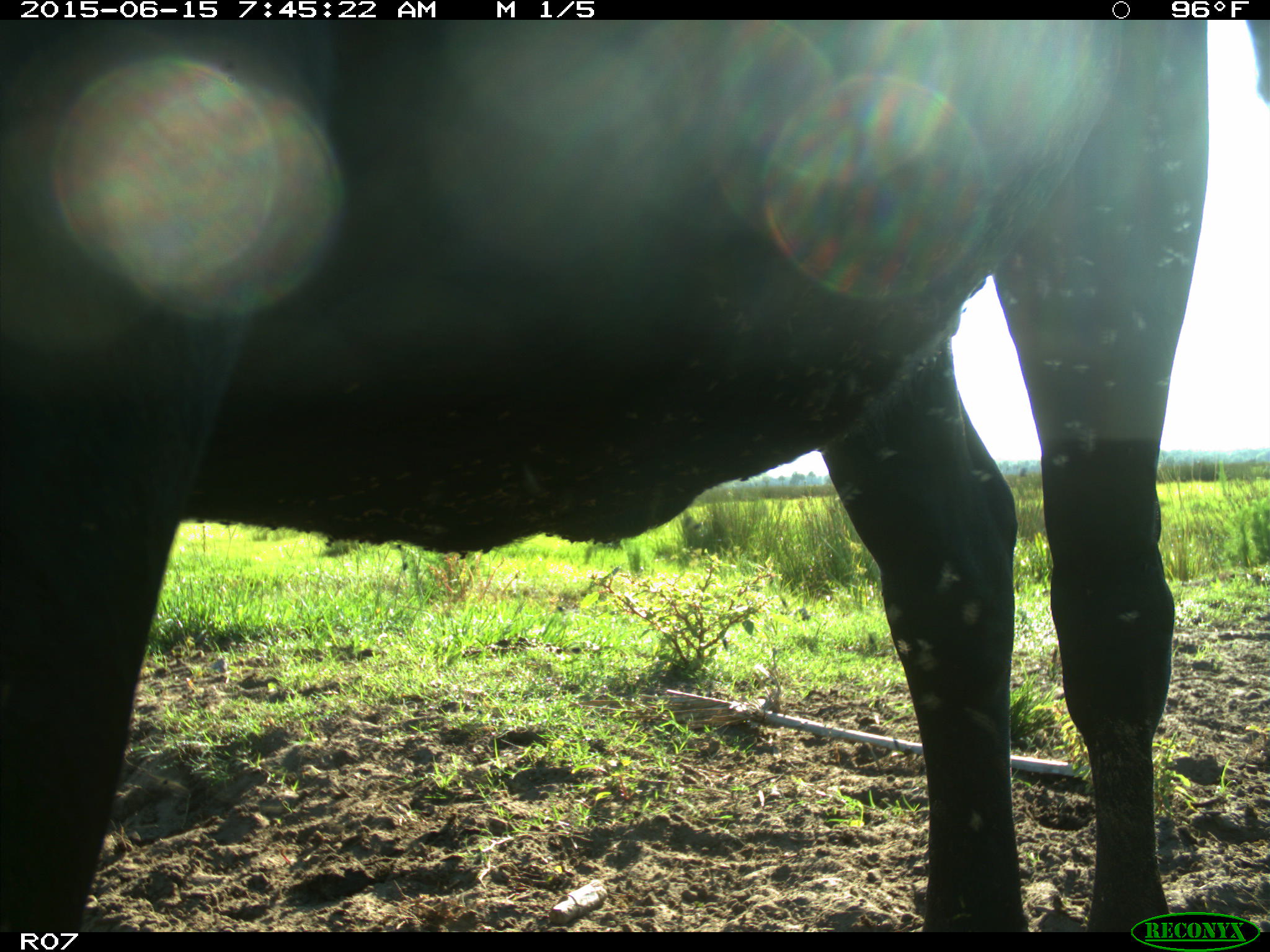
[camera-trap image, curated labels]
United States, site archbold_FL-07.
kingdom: Animalia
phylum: Chordata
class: Mammalia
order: Artiodactyla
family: Bovidae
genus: Bos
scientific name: Bos taurus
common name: domestic cow